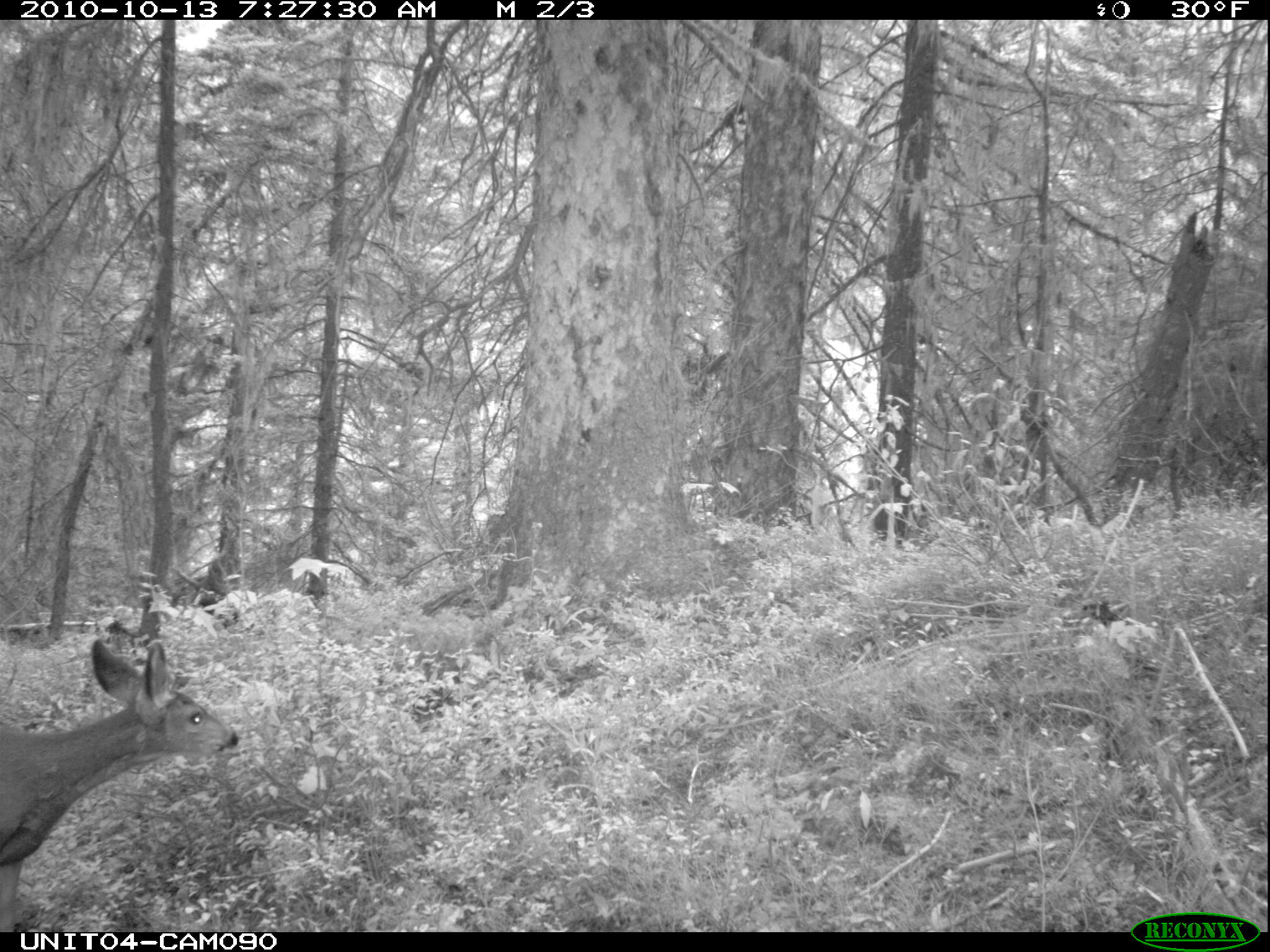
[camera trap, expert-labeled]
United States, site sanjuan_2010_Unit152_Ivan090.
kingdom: Animalia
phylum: Chordata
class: Mammalia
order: Artiodactyla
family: Cervidae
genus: Odocoileus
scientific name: Odocoileus hemionus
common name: mule deer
Odocoileus hemionus (mule deer).